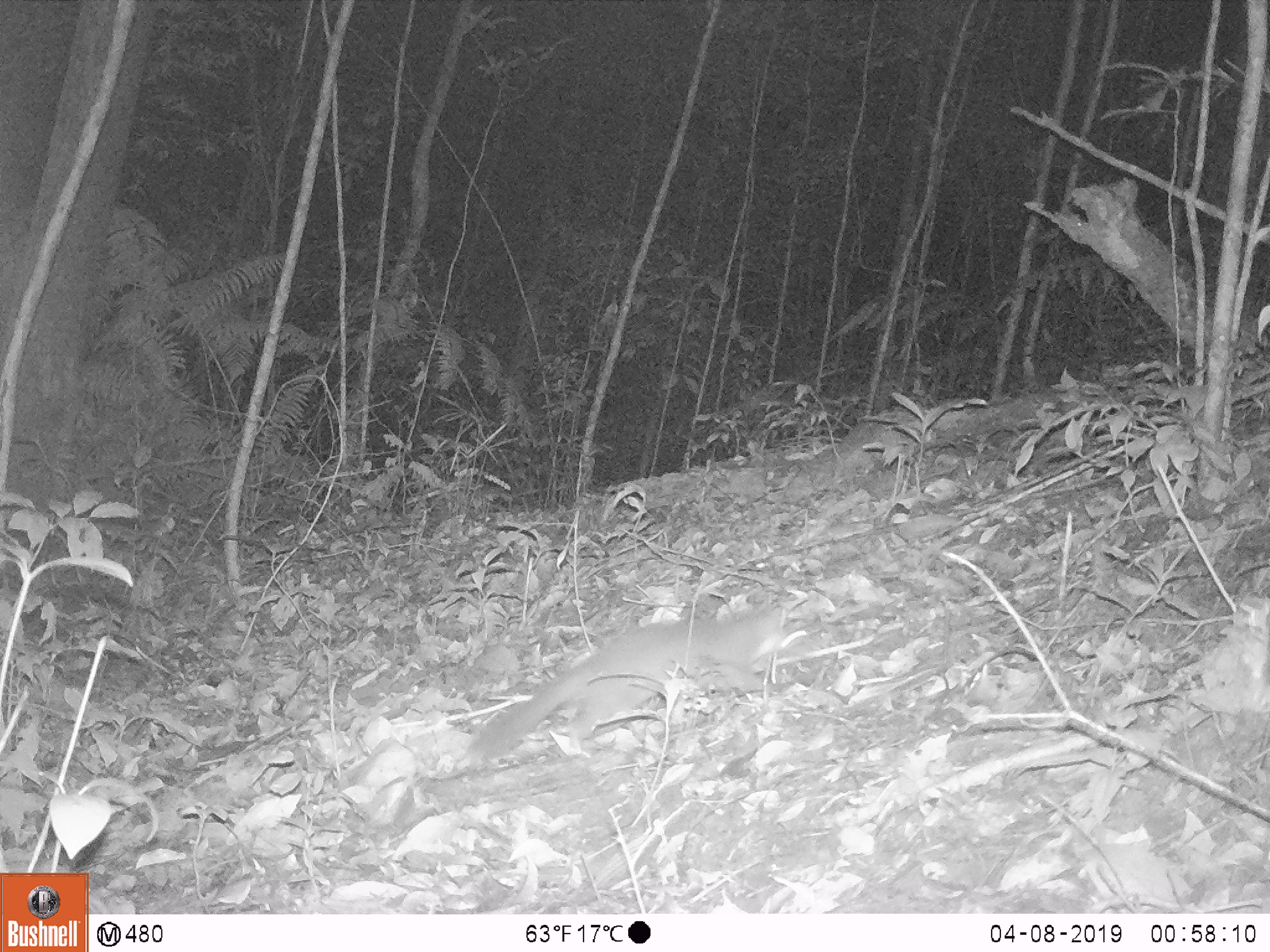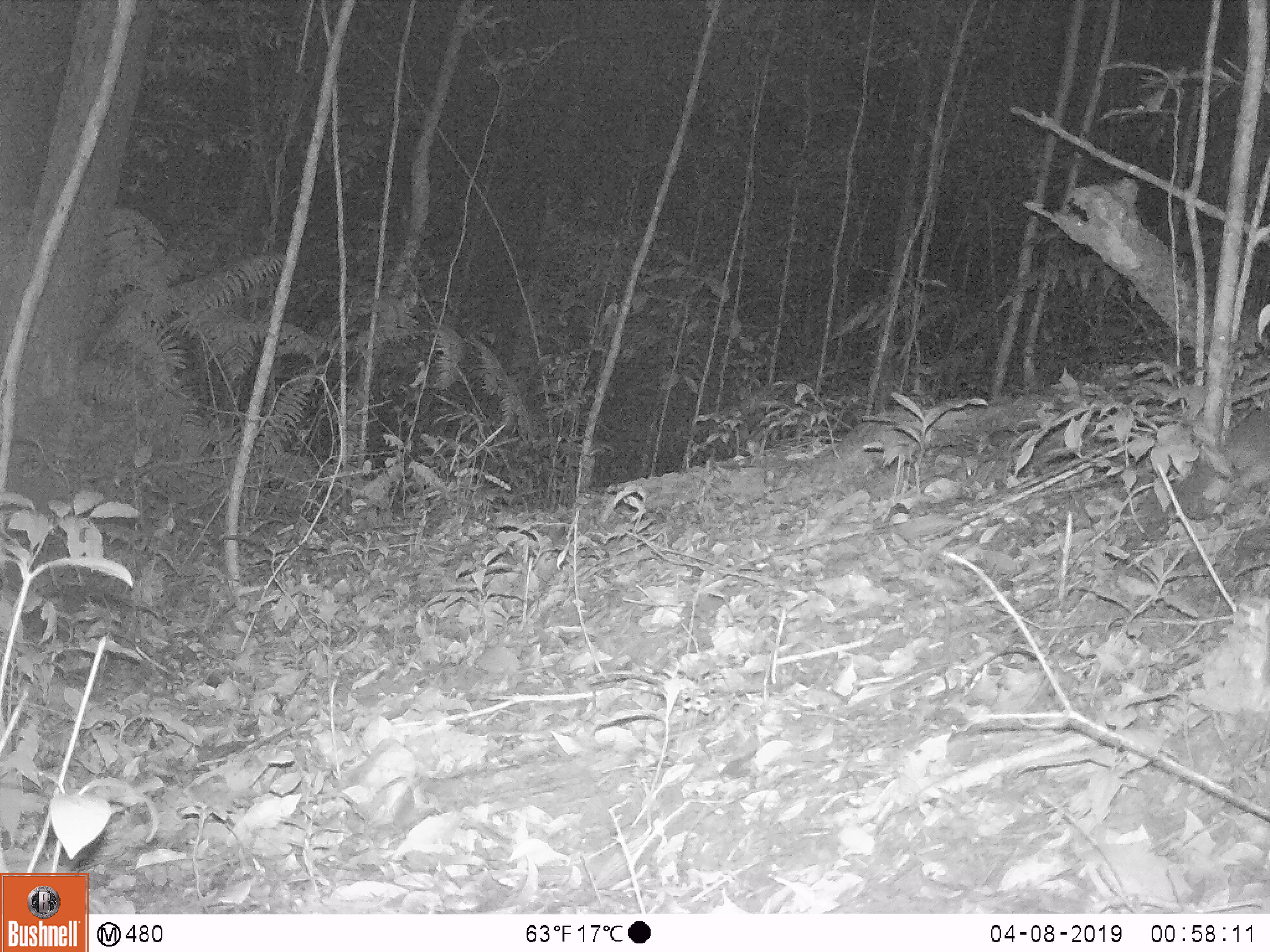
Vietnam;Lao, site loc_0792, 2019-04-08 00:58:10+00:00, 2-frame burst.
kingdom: Animalia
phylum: Chordata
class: Mammalia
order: Carnivora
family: Mustelidae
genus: Melogale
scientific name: Melogale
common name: ferret badger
Ferret badger (Melogale). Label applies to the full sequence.